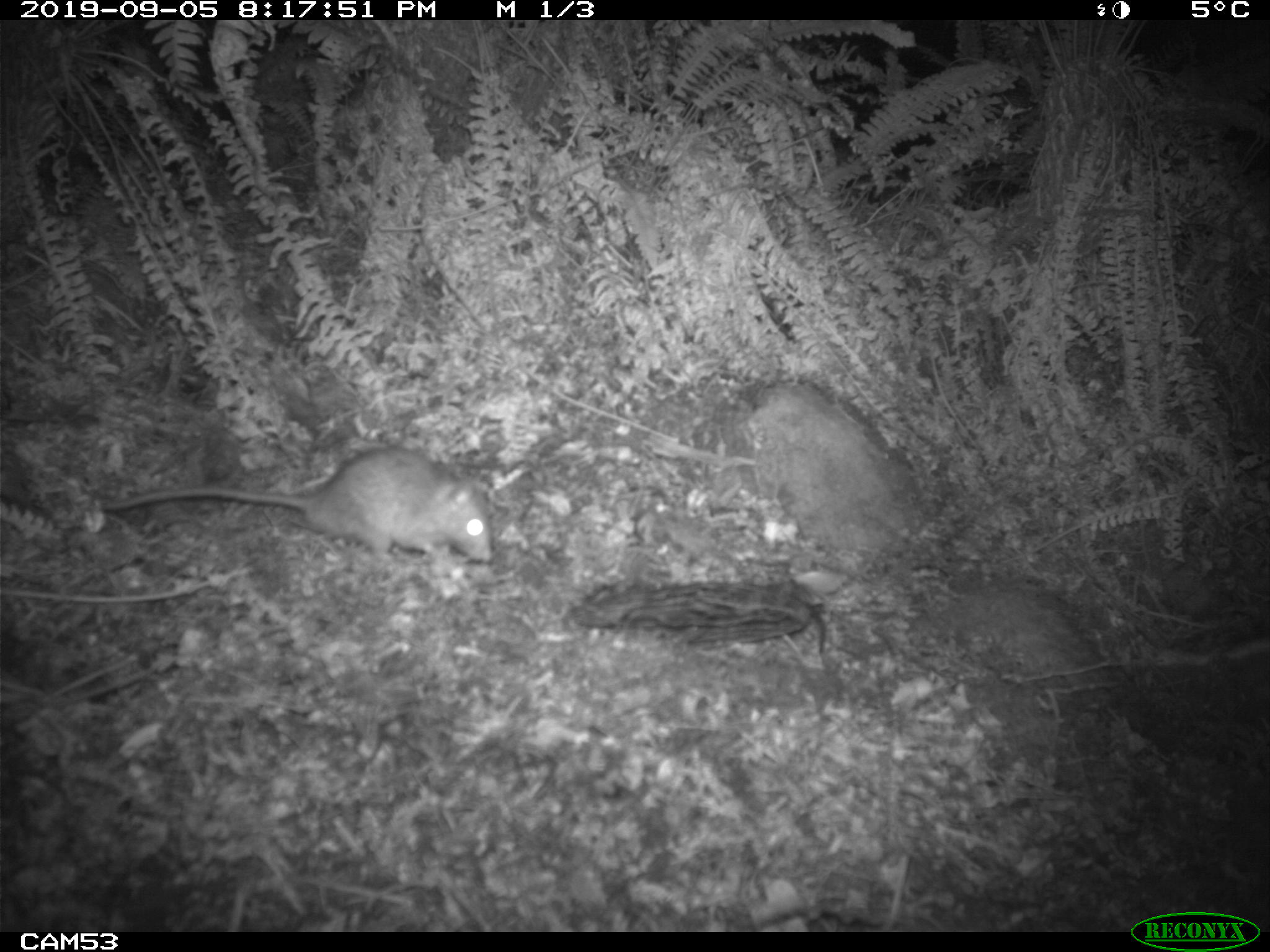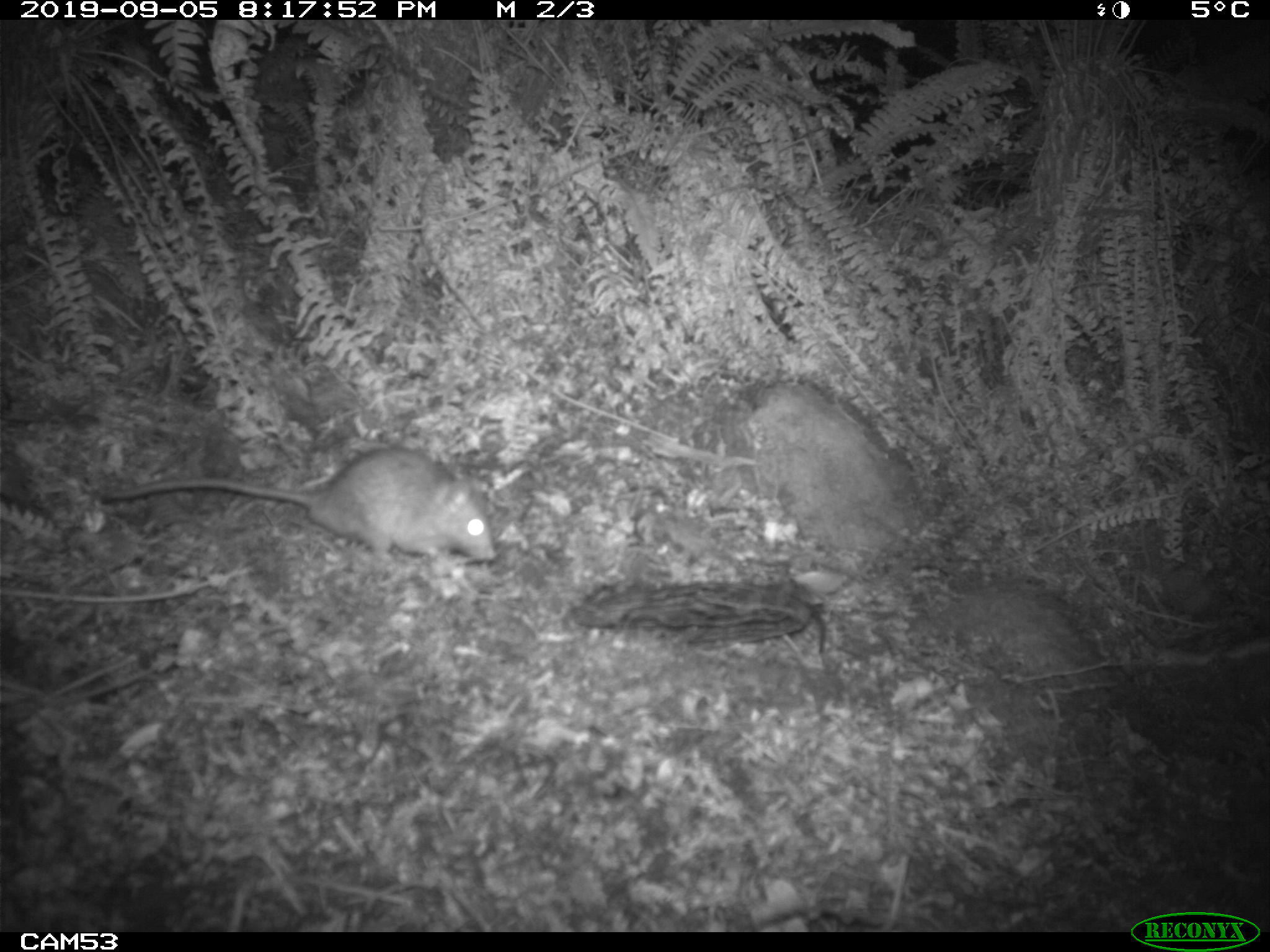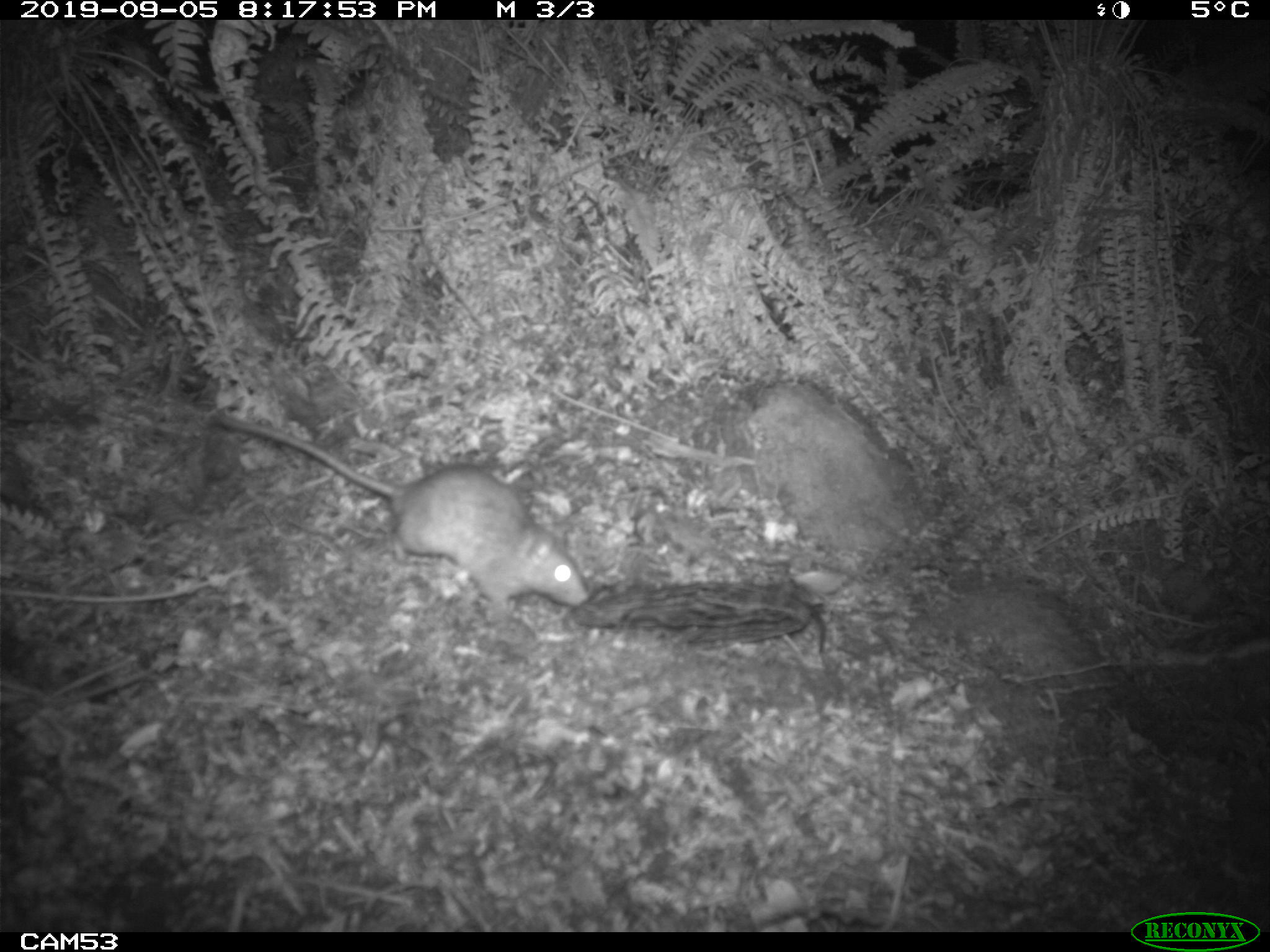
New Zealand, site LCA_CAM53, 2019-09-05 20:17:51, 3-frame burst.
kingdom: Animalia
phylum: Chordata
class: Mammalia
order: Rodentia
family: Muridae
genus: Rattus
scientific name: Rattus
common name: rat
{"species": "rat (Rattus)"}